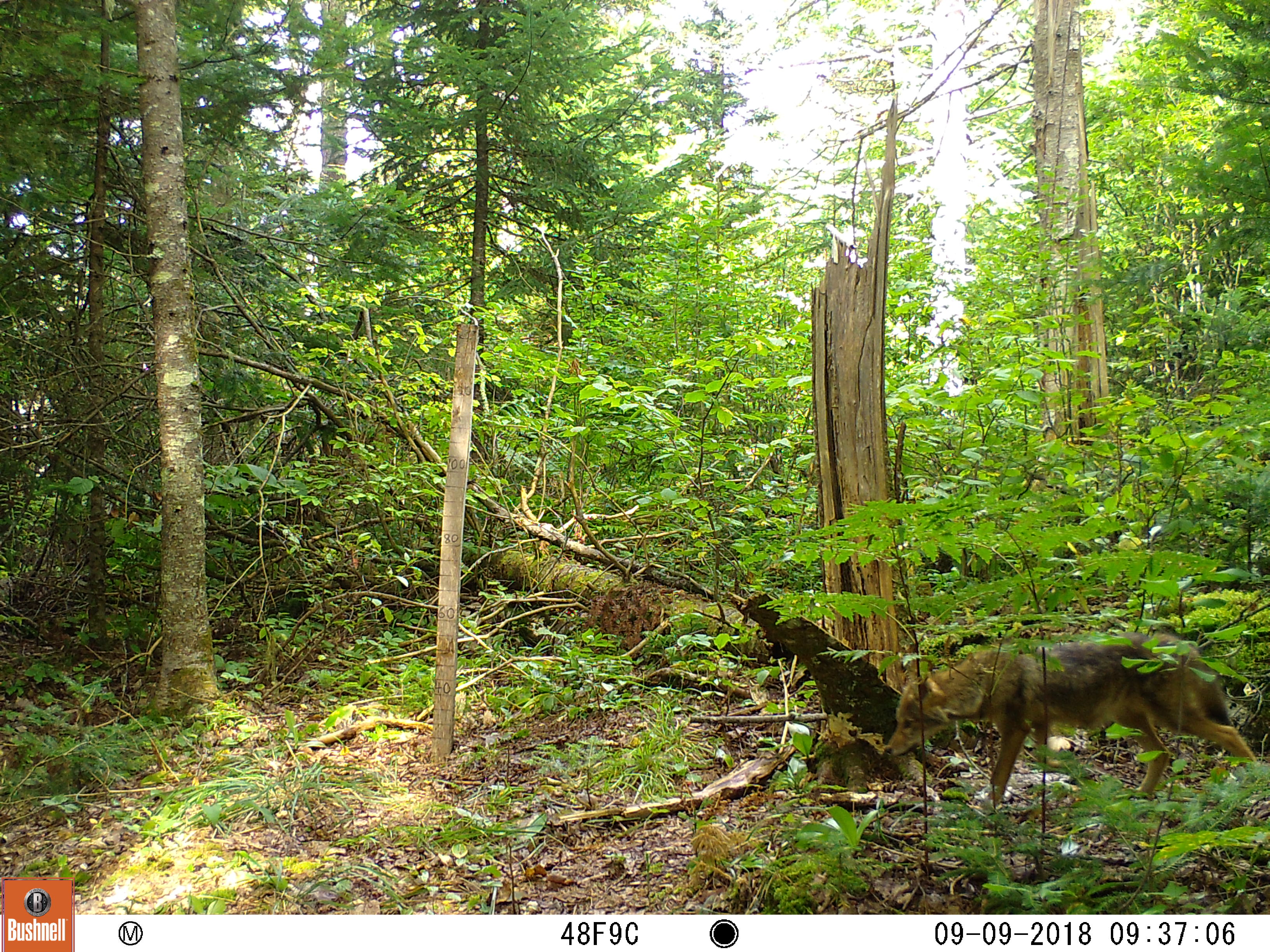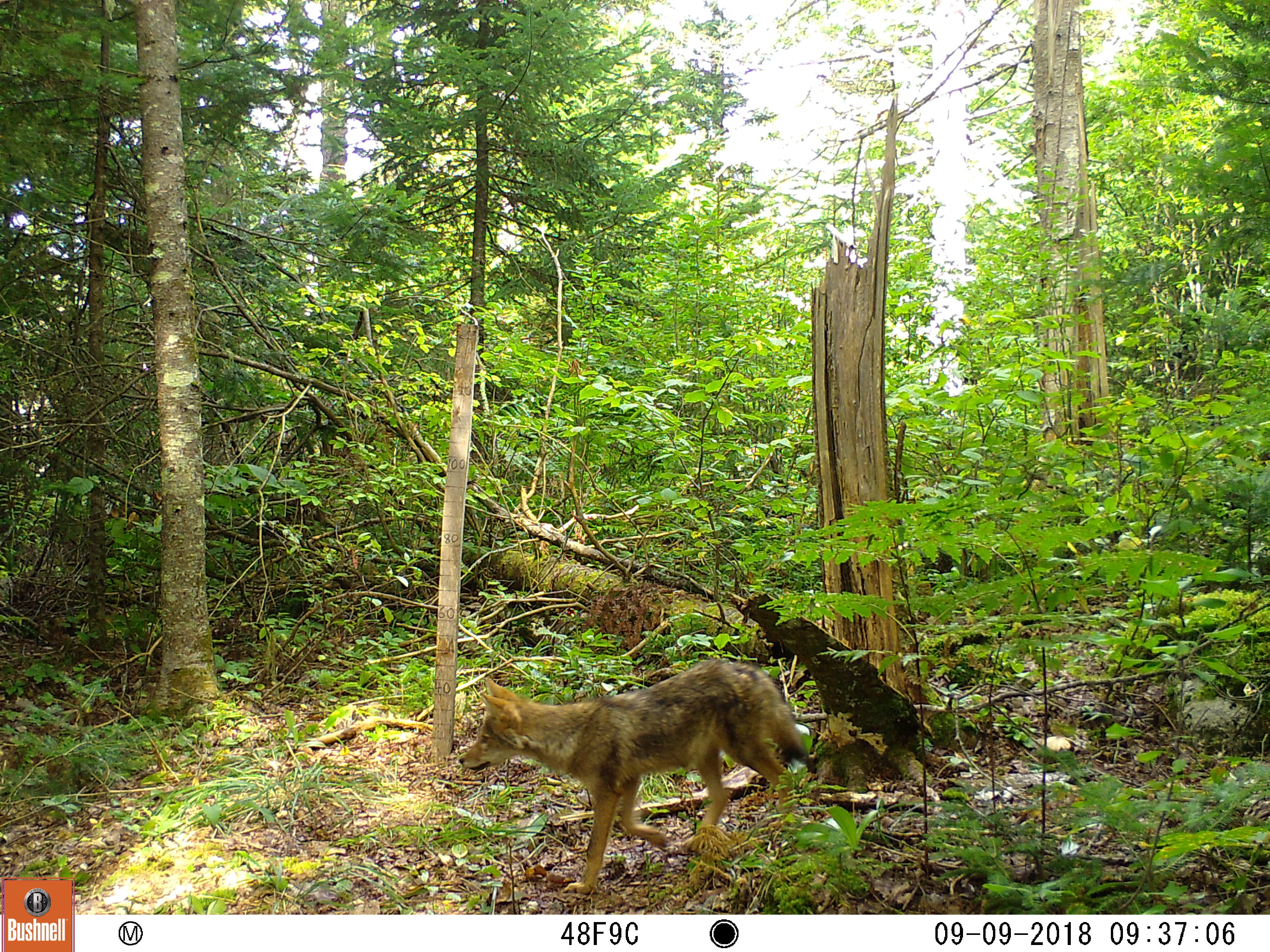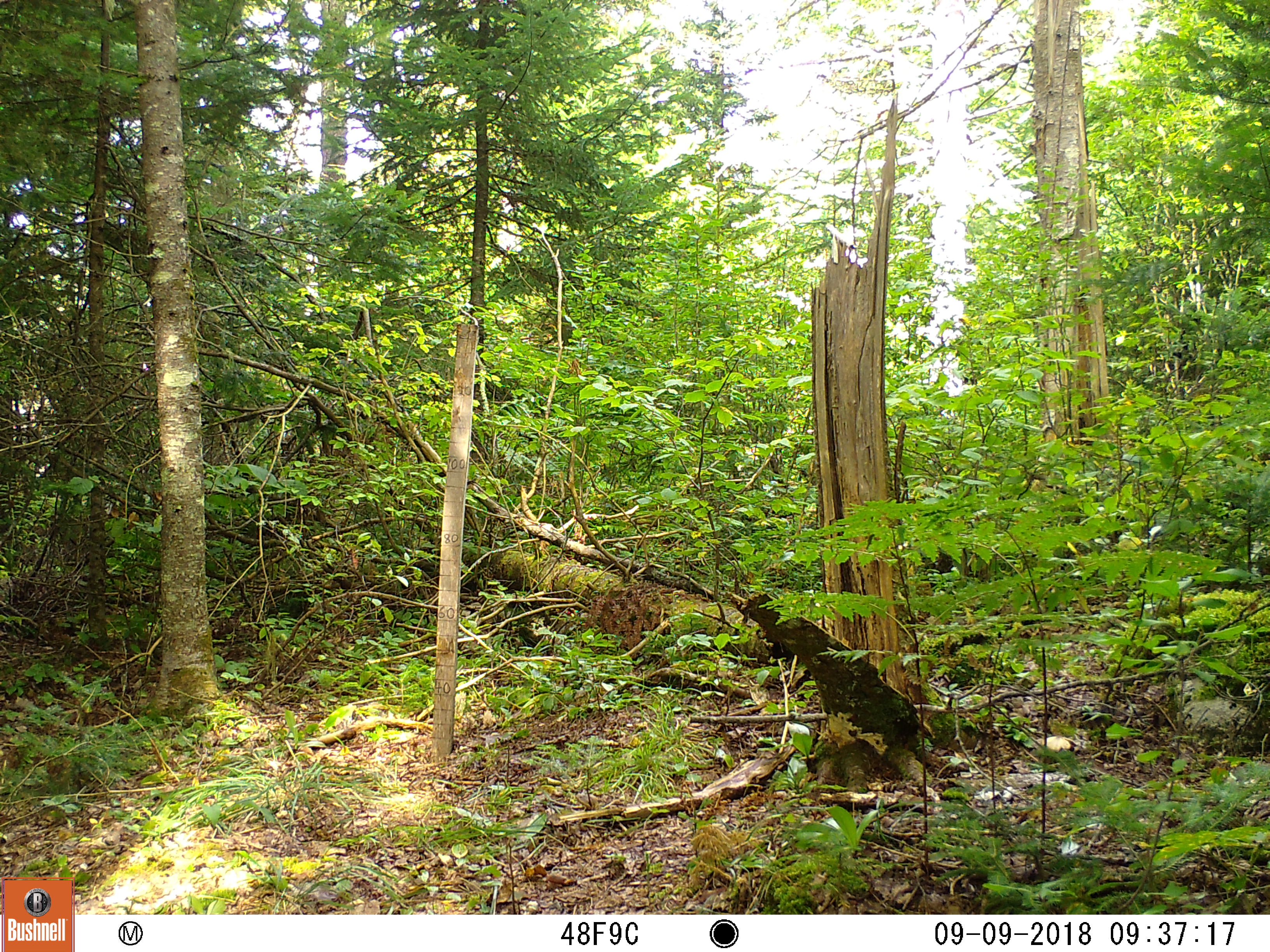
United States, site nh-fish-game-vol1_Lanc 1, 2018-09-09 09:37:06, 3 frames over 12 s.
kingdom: Animalia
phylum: Chordata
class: Mammalia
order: Carnivora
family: Canidae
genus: Canis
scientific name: Canis latrans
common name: coyote